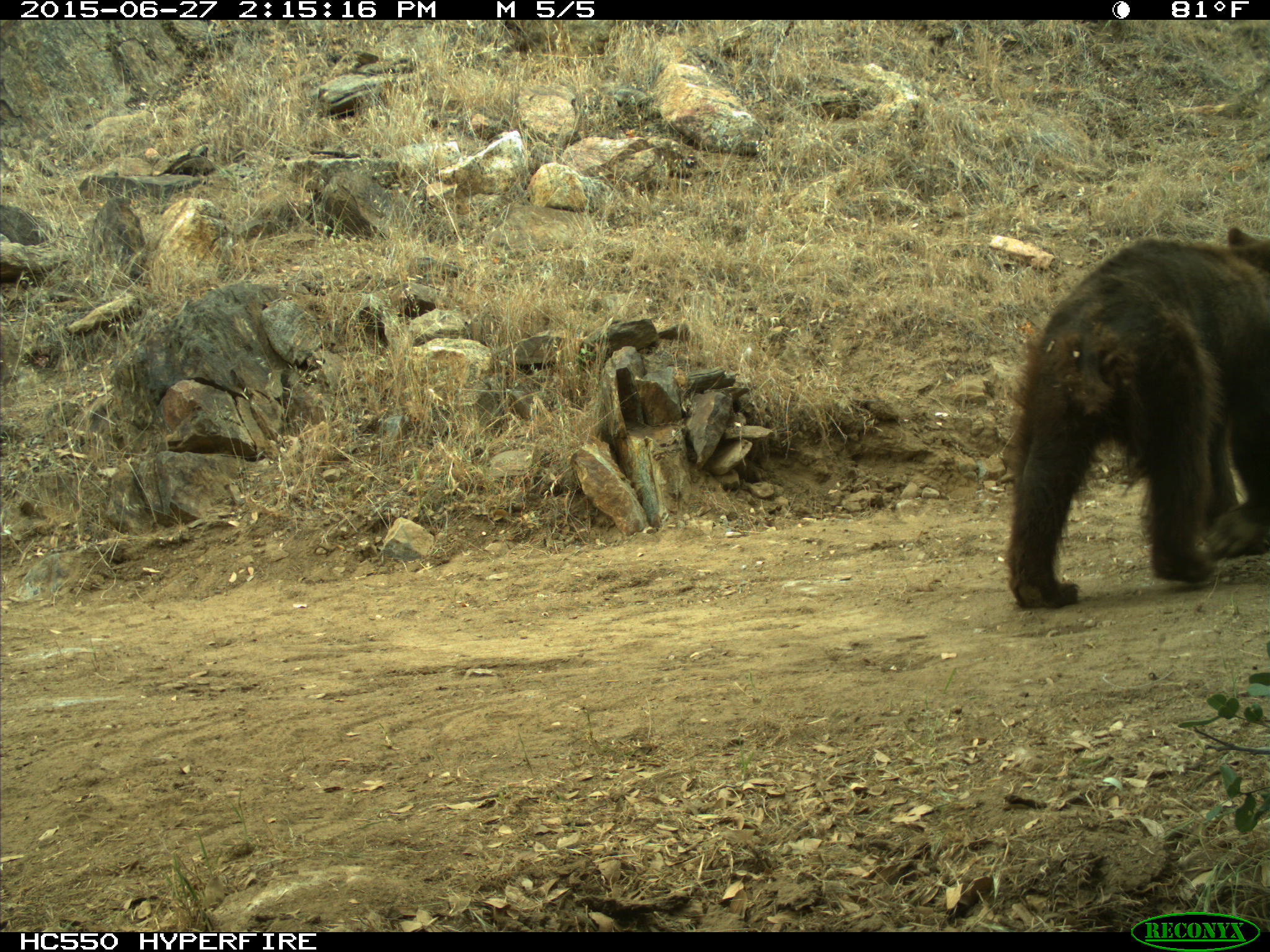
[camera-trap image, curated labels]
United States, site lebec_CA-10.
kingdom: Animalia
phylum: Chordata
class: Mammalia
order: Carnivora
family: Ursidae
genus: Ursus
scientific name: Ursus americanus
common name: american black bear